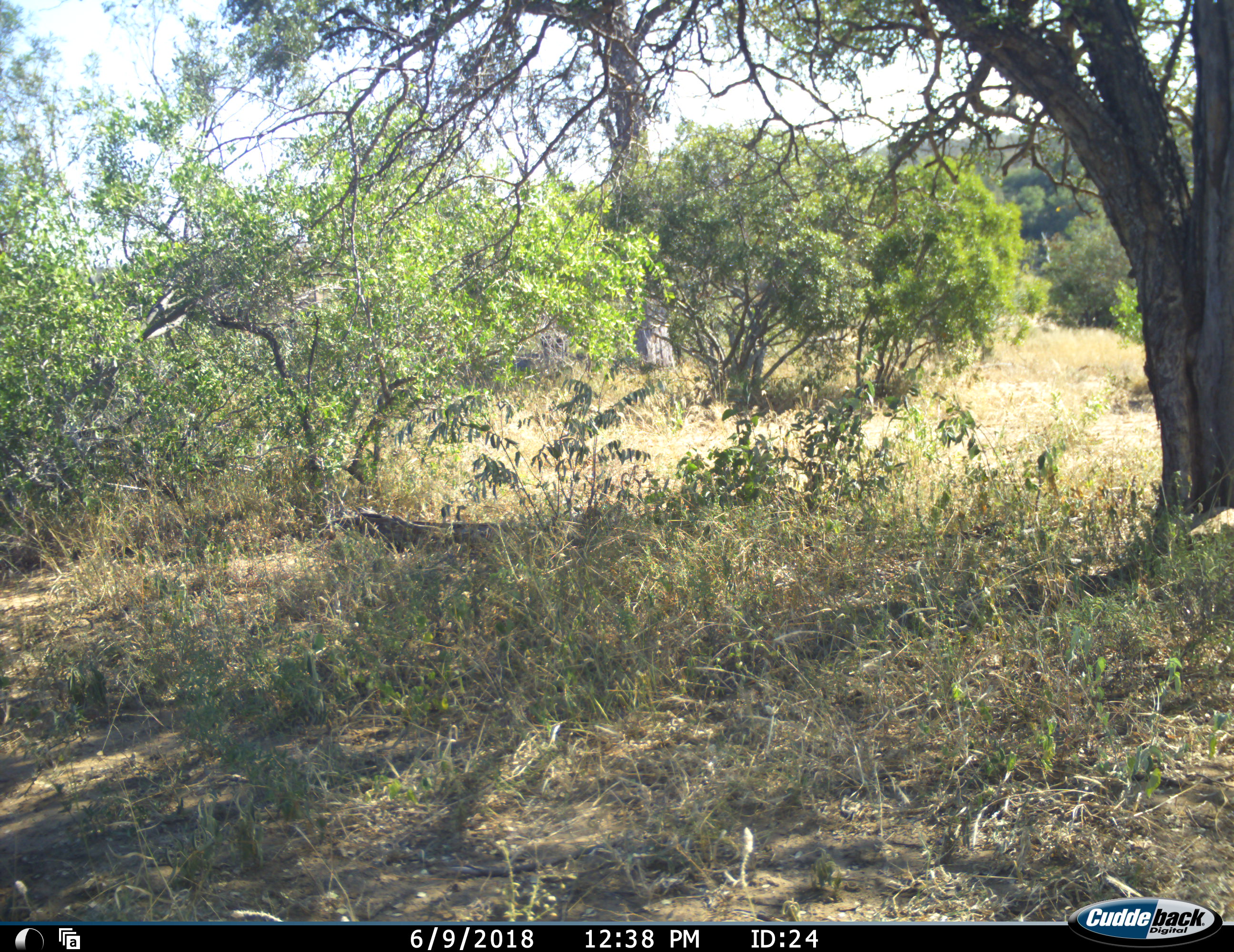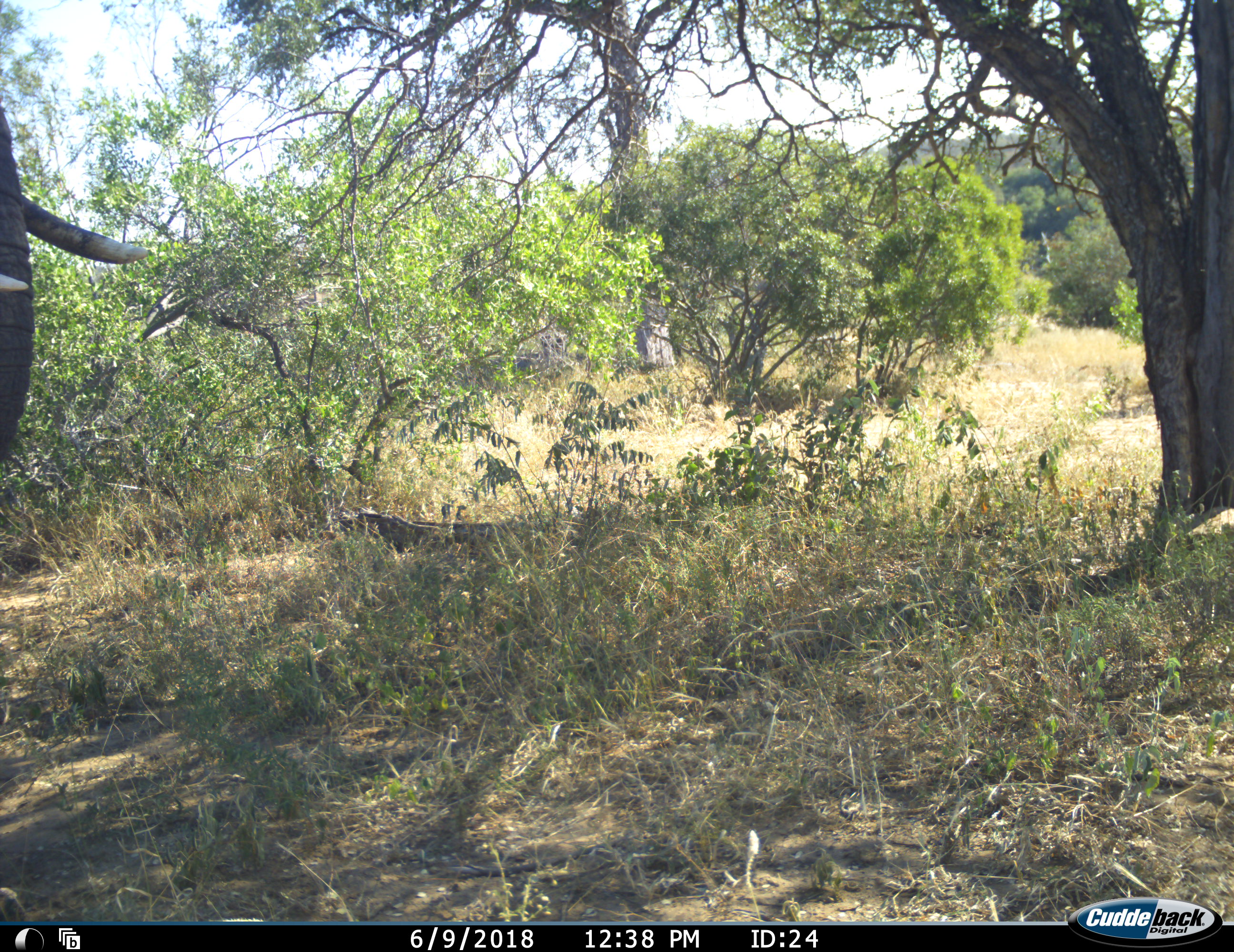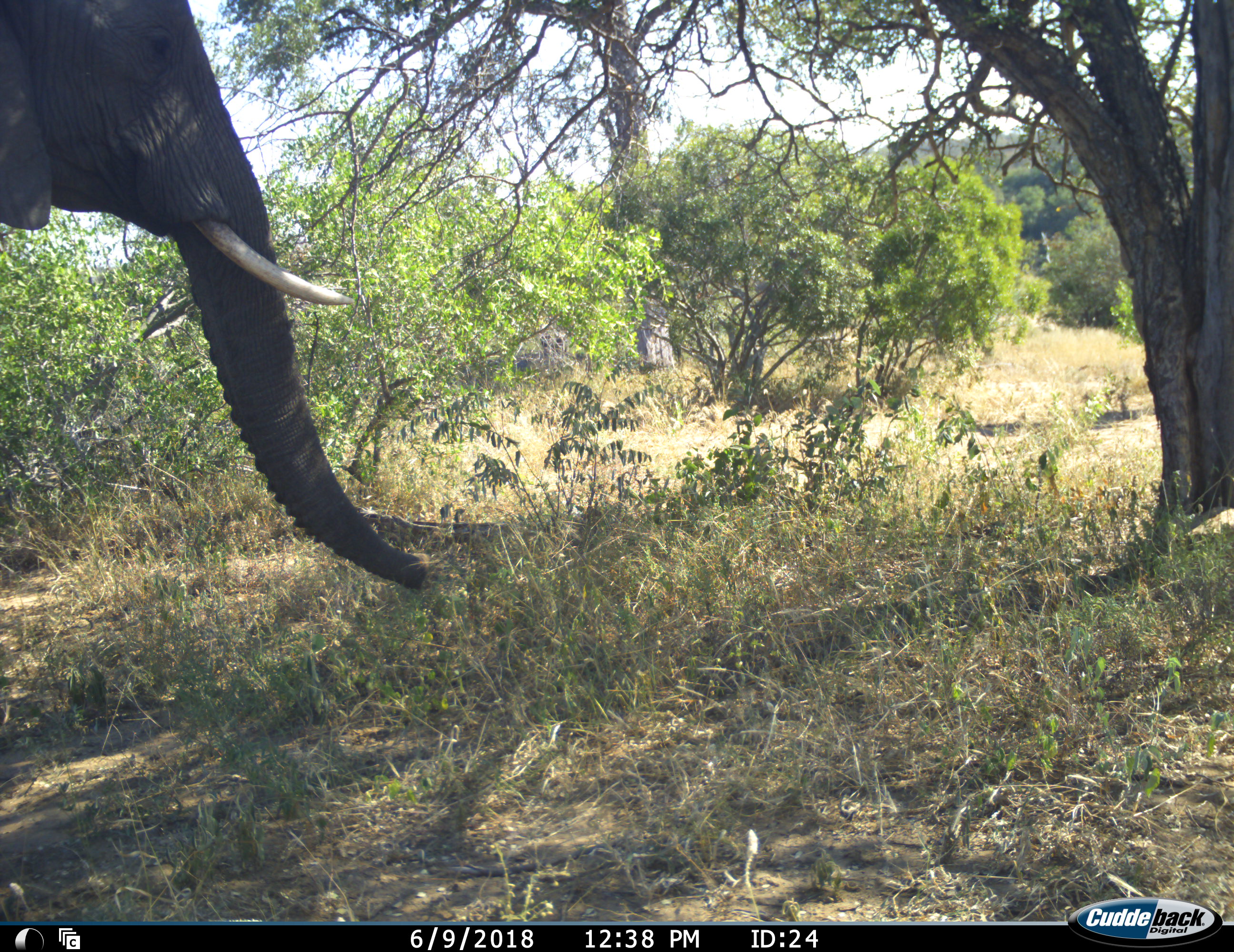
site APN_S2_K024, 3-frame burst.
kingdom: Animalia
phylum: Chordata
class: Mammalia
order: Proboscidea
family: Elephantidae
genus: Loxodonta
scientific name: Loxodonta africana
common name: african bush elephant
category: elephant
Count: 1.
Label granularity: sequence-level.